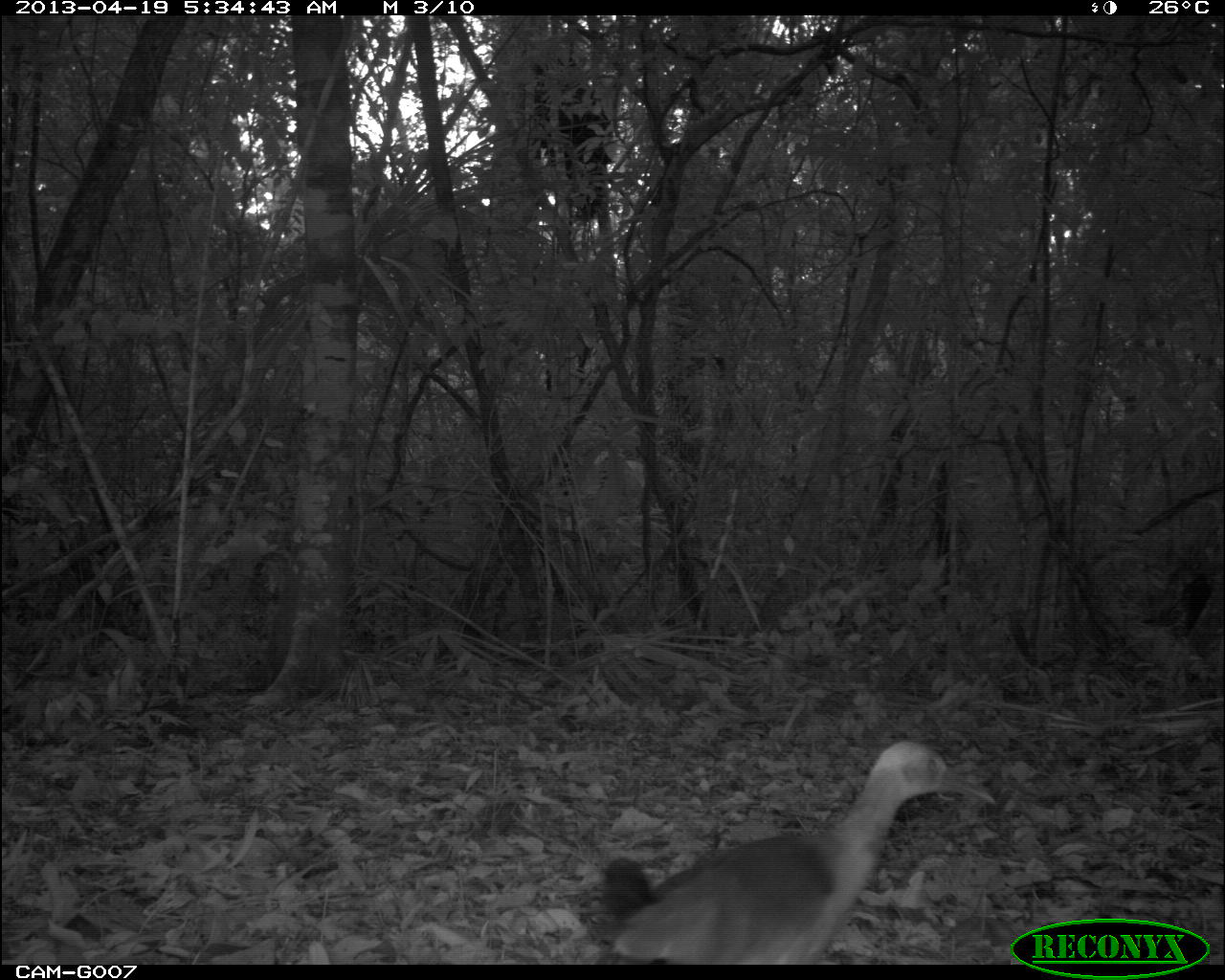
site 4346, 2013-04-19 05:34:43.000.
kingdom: Animalia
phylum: Chordata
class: Aves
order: Gruiformes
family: Rallidae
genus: Aramides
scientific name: Aramides cajaneus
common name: gray-necked wood-rail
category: aramides cajanea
Aramides cajanea (gray-necked wood-rail) (Aramides cajaneus), count 1.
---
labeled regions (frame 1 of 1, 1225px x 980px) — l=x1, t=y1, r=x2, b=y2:
aramides cajanea: l=599, t=737, r=995, b=963